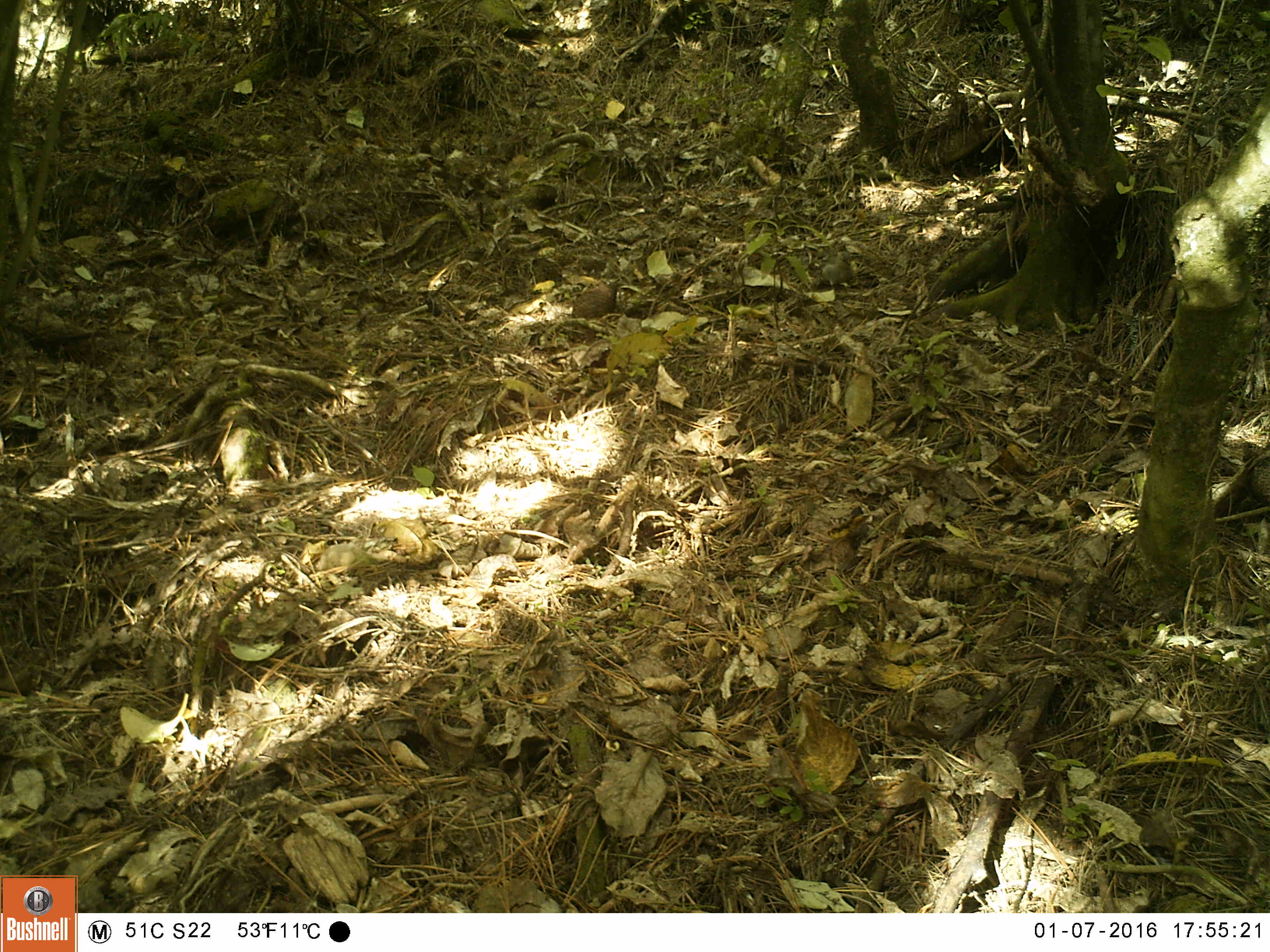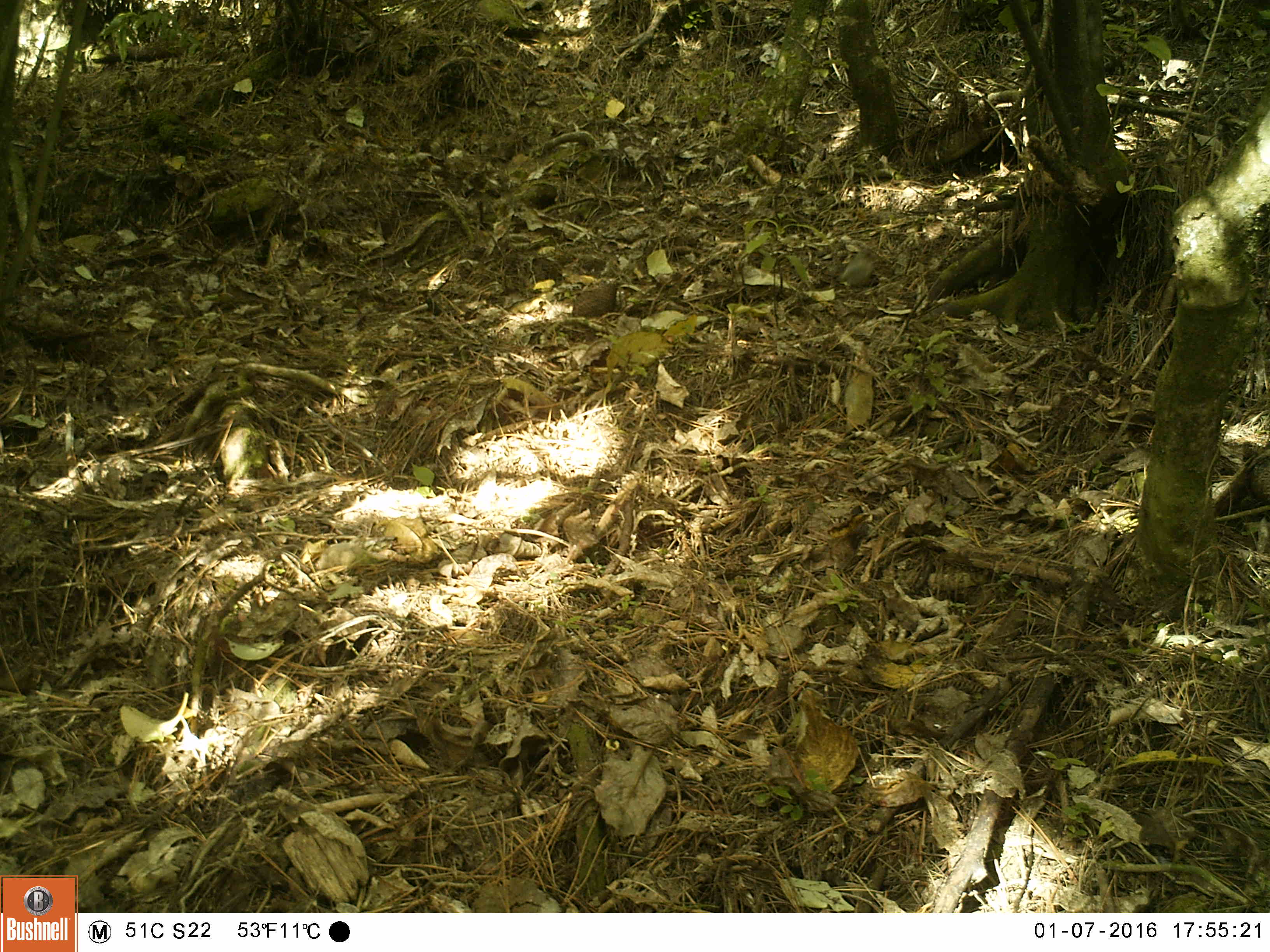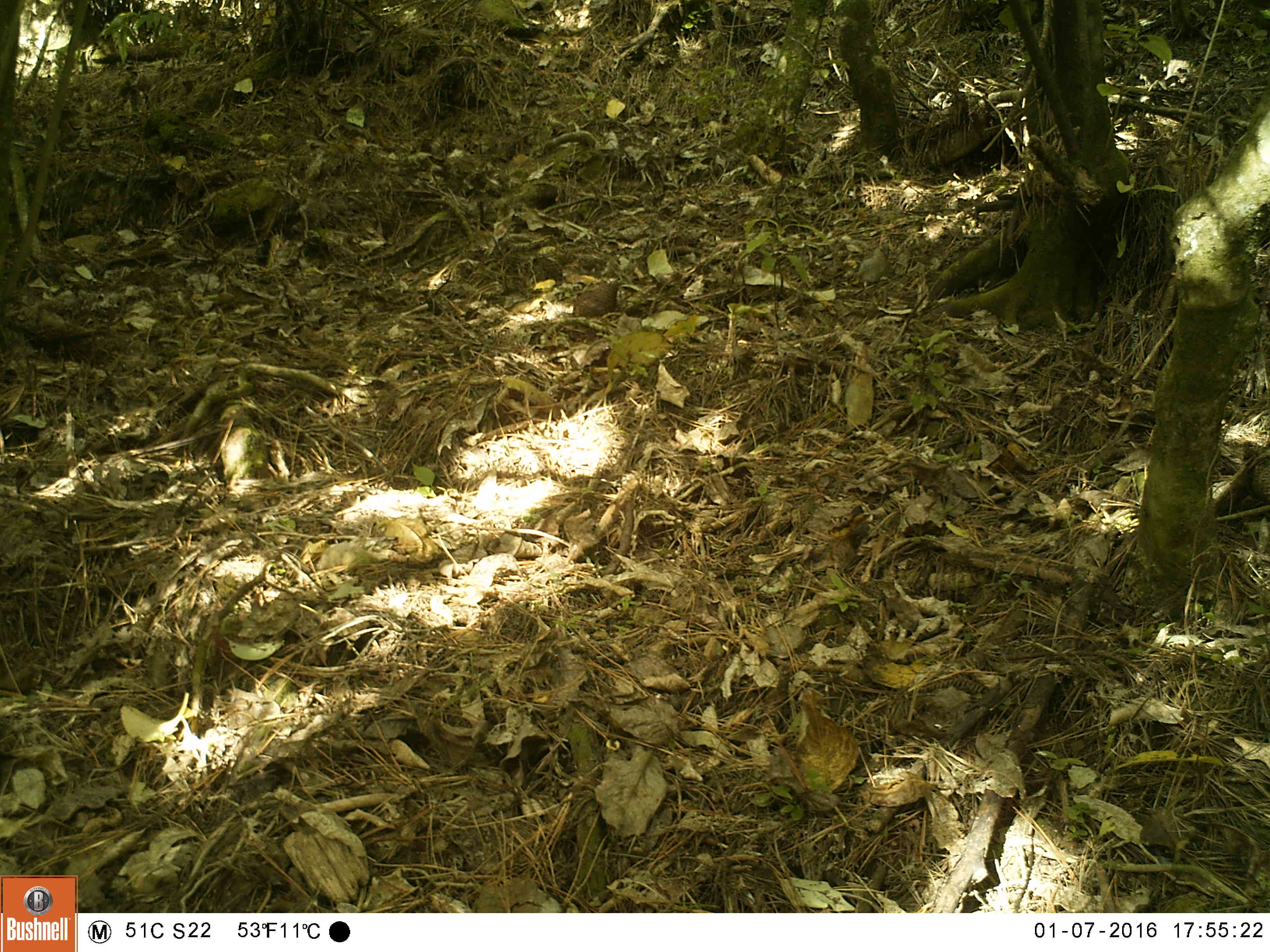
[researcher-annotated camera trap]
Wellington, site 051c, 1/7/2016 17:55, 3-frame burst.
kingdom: Animalia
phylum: Chordata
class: Aves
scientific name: Aves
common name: bird